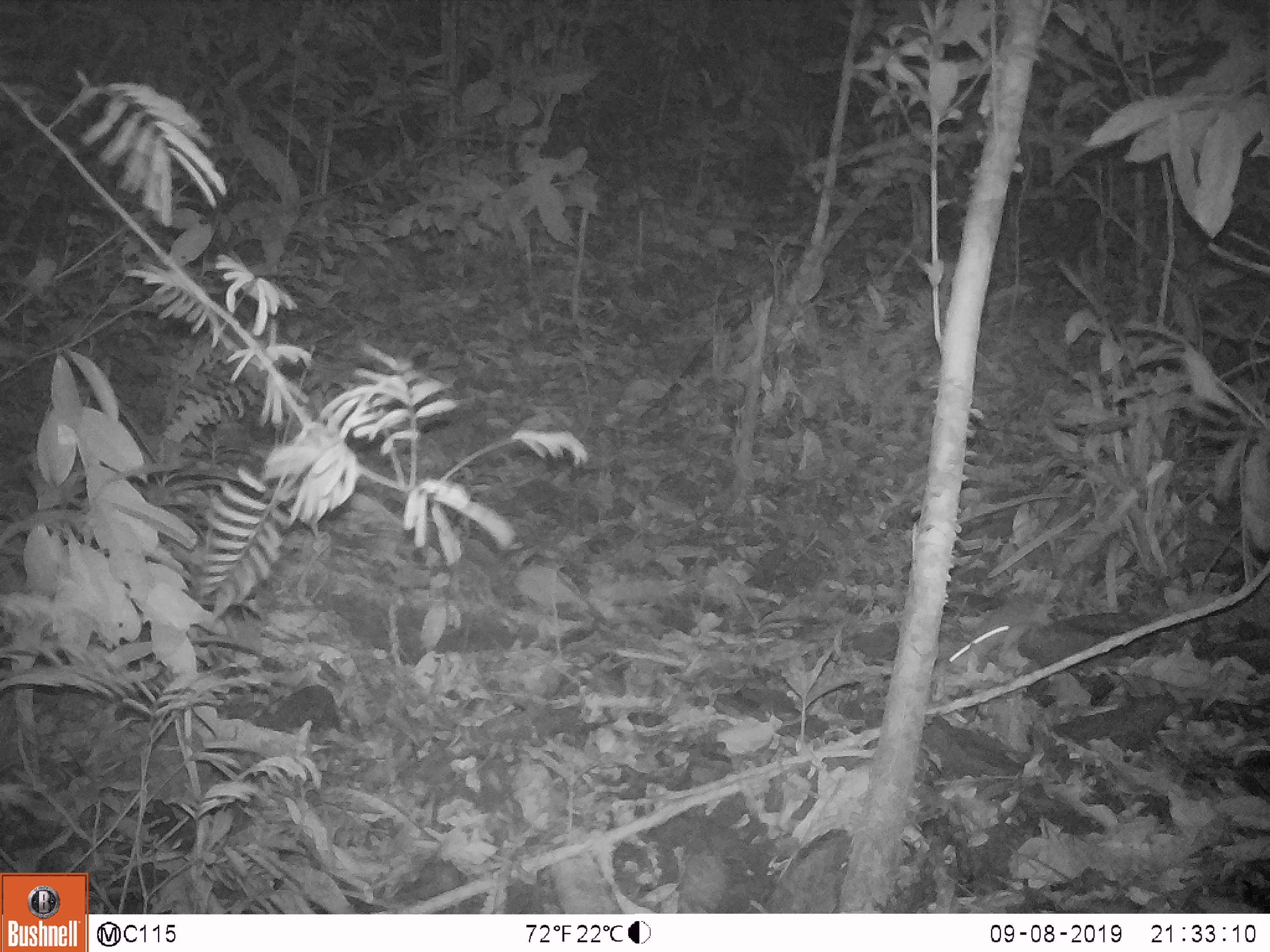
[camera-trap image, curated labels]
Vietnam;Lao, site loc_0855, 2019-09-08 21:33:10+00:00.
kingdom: Animalia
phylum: Chordata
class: Mammalia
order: Rodentia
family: Muridae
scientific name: Muridae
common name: old-world mice and rats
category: unidentified murid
Unidentified murid (old-world mice and rats) (Muridae). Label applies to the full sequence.